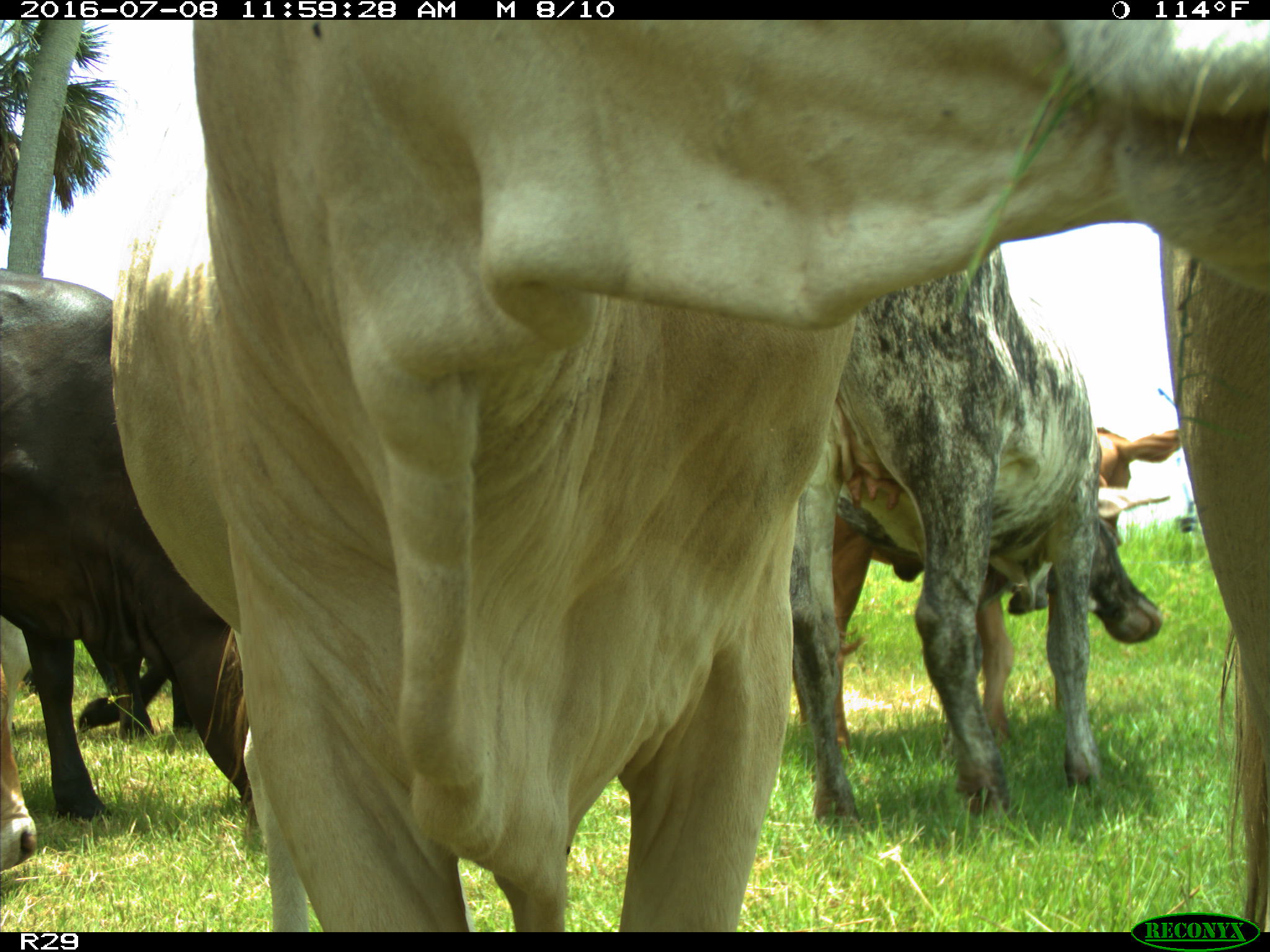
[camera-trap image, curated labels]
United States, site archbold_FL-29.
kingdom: Animalia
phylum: Chordata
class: Mammalia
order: Artiodactyla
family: Bovidae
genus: Bos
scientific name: Bos taurus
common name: domestic cow